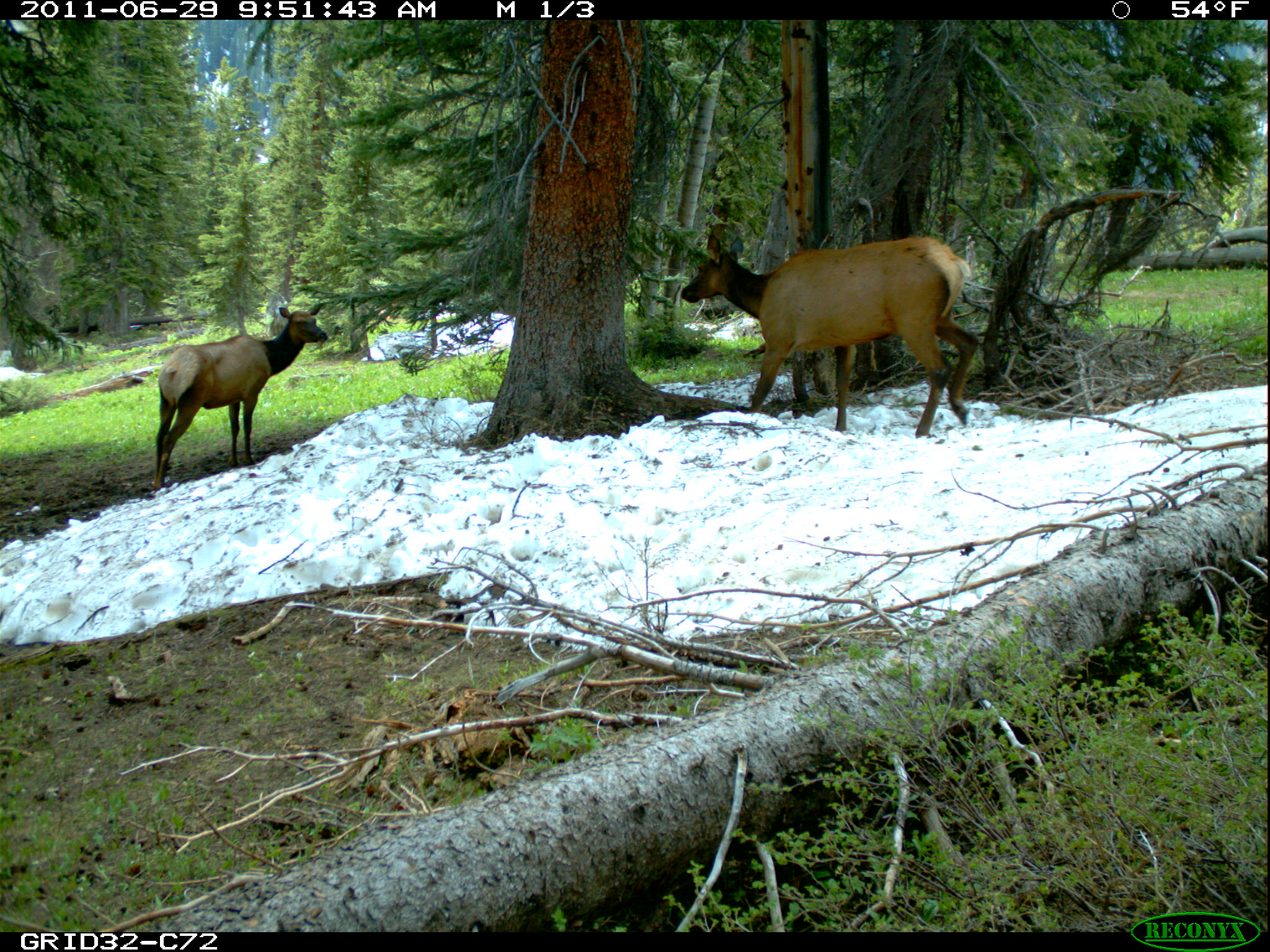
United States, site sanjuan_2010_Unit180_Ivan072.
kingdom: Animalia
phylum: Chordata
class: Mammalia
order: Artiodactyla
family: Cervidae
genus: Cervus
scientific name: Cervus elaphus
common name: red deer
Cervus elaphus (red deer).